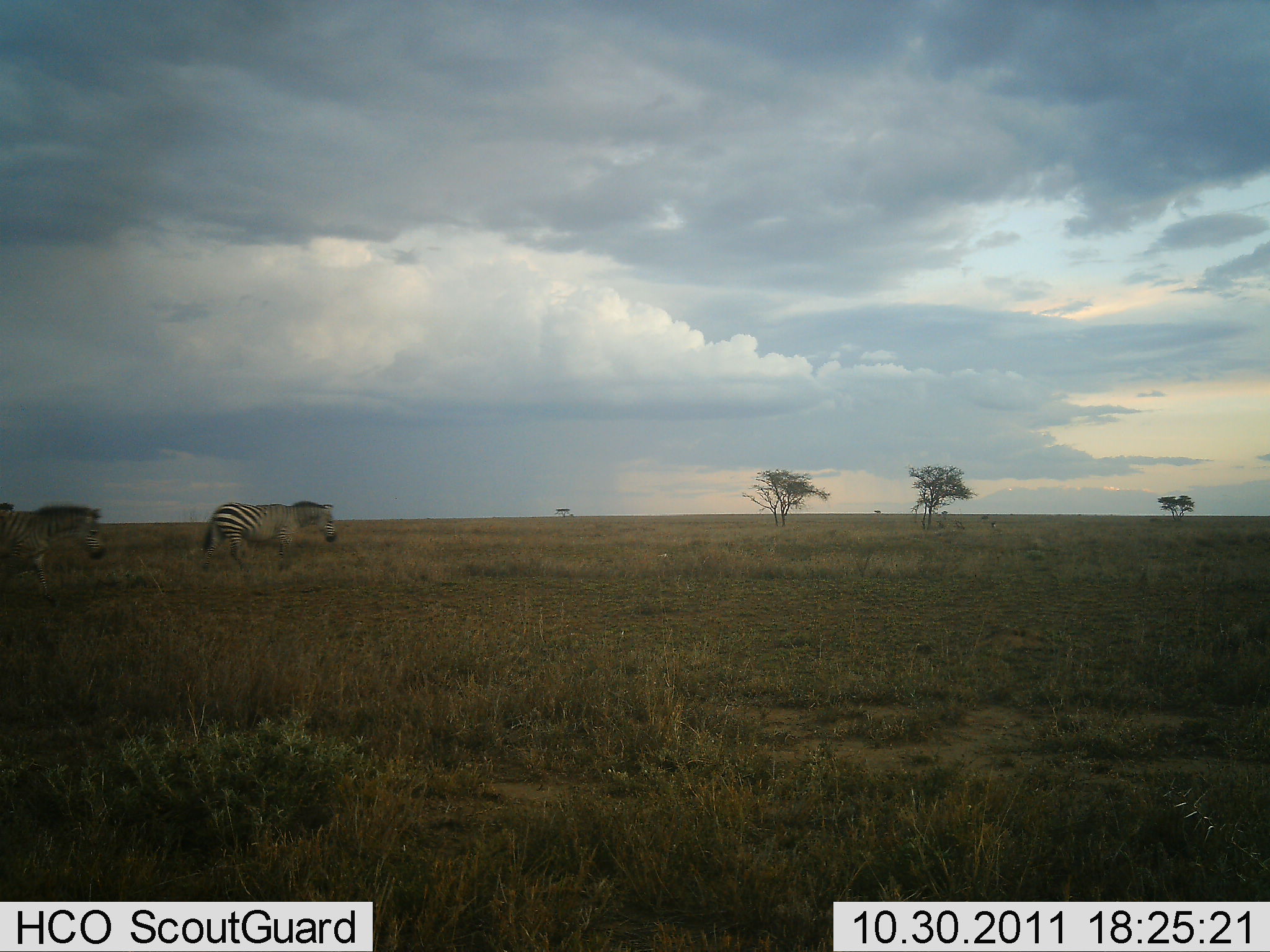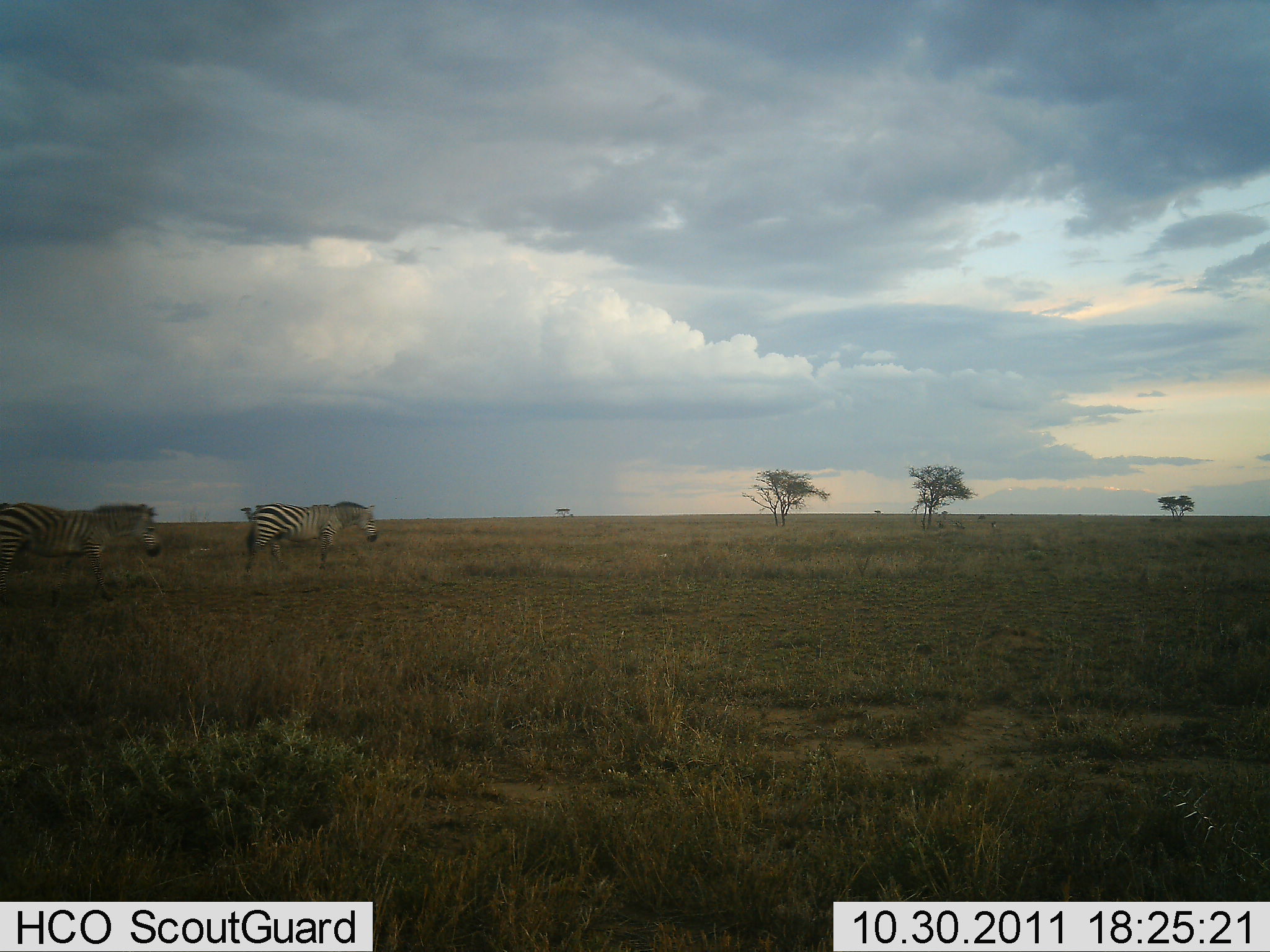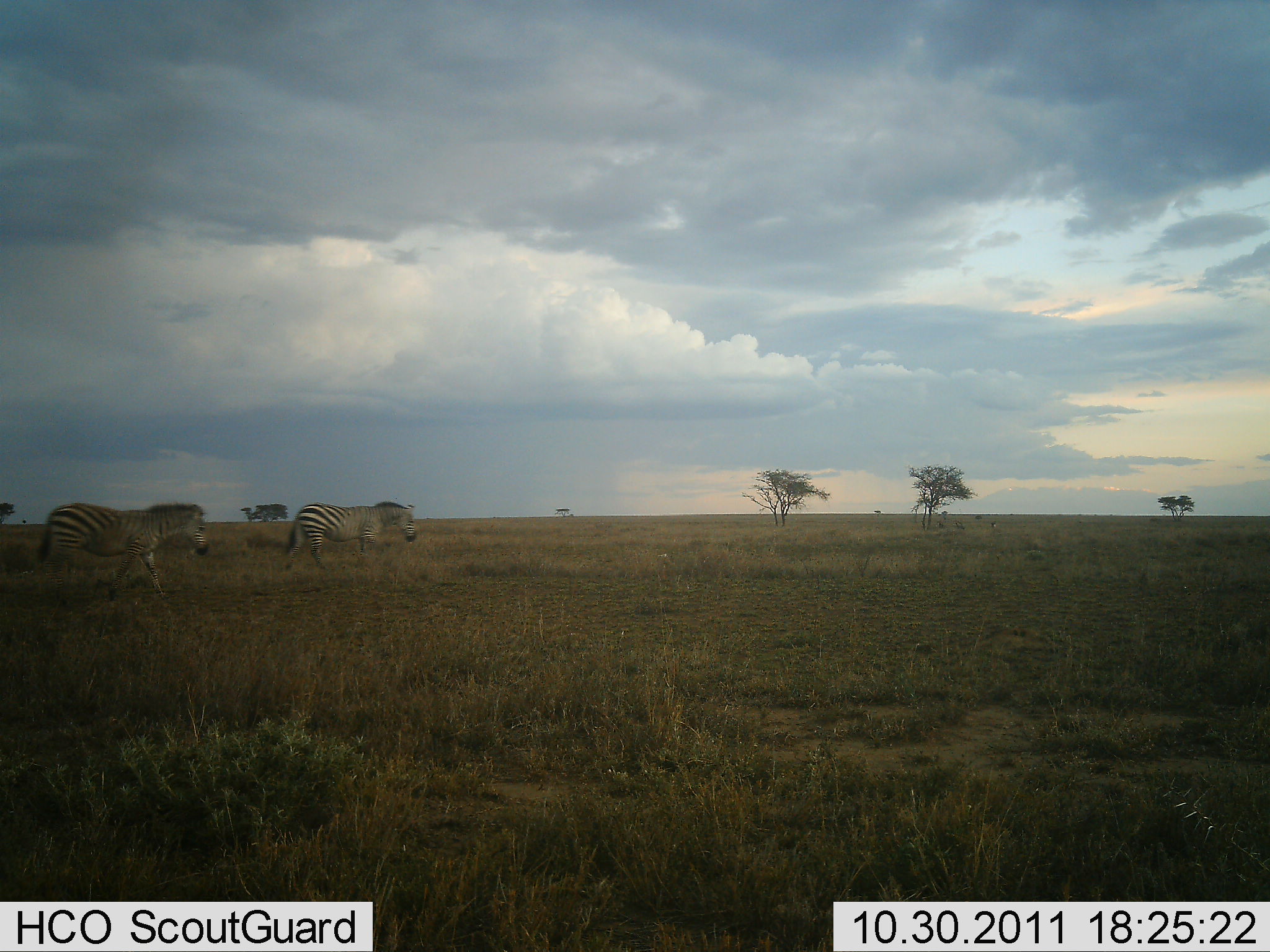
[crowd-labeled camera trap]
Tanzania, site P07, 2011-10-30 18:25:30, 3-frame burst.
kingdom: Animalia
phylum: Chordata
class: Mammalia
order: Perissodactyla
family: Equidae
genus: Equus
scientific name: Equus quagga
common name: plains zebra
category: zebra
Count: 2.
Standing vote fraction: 12%.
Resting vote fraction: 0%.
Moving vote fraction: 94%.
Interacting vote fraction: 0%.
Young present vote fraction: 0%.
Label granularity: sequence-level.